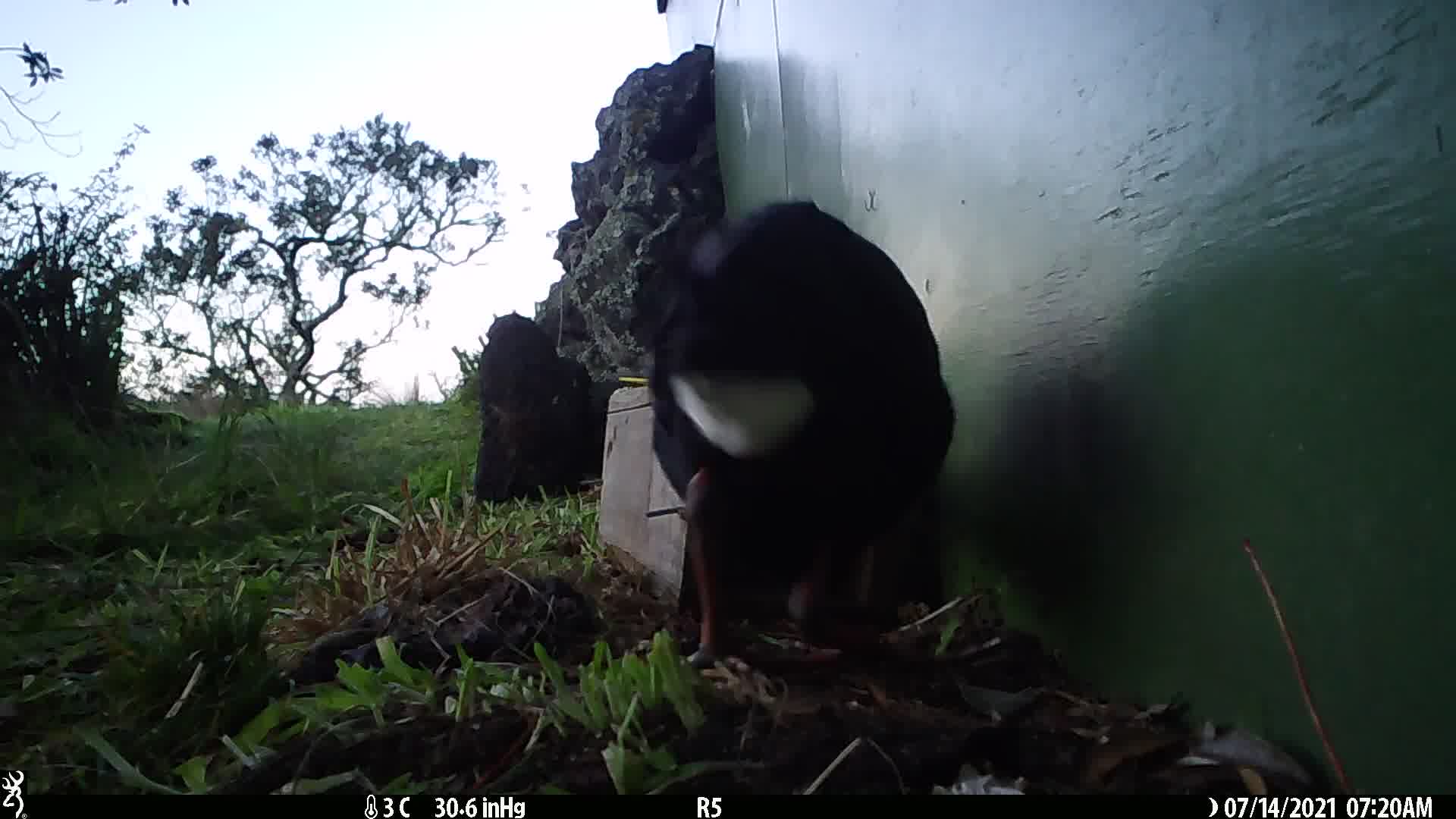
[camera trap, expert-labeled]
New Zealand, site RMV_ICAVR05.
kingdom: Animalia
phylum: Chordata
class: Aves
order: Gruiformes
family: Rallidae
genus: Porphyrio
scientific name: Porphyrio melanotus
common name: australasian swamphen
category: pukeko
Pukeko (australasian swamphen) (Porphyrio melanotus).